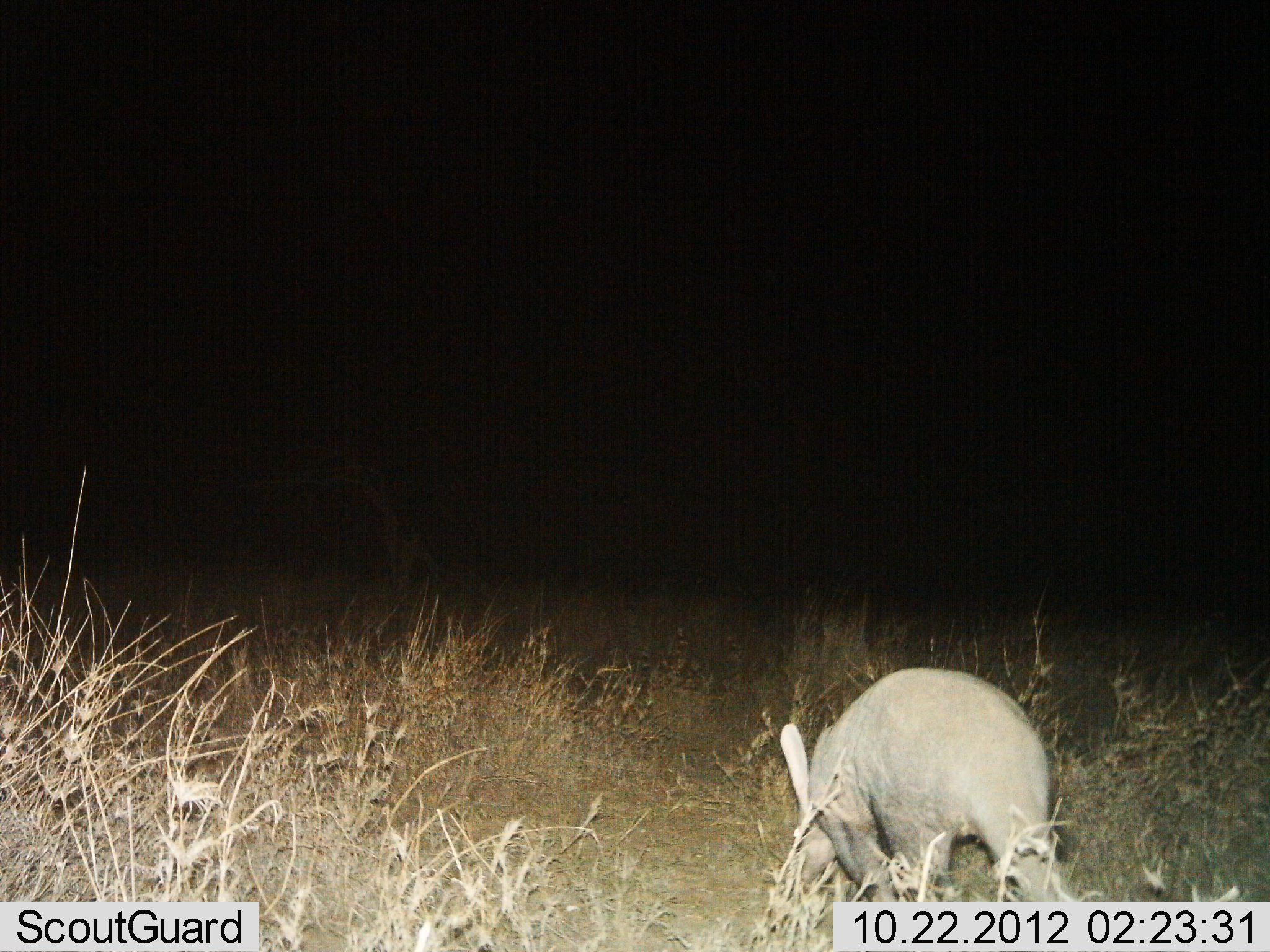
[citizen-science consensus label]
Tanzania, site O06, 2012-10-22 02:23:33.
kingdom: Animalia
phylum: Chordata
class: Mammalia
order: Tubulidentata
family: Orycteropodidae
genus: Orycteropus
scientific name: Orycteropus afer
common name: aardvark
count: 1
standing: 30%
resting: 0%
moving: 70%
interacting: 0%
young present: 0%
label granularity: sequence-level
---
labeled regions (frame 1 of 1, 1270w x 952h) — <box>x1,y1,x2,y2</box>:
animal: <box>780,668,1052,900</box>